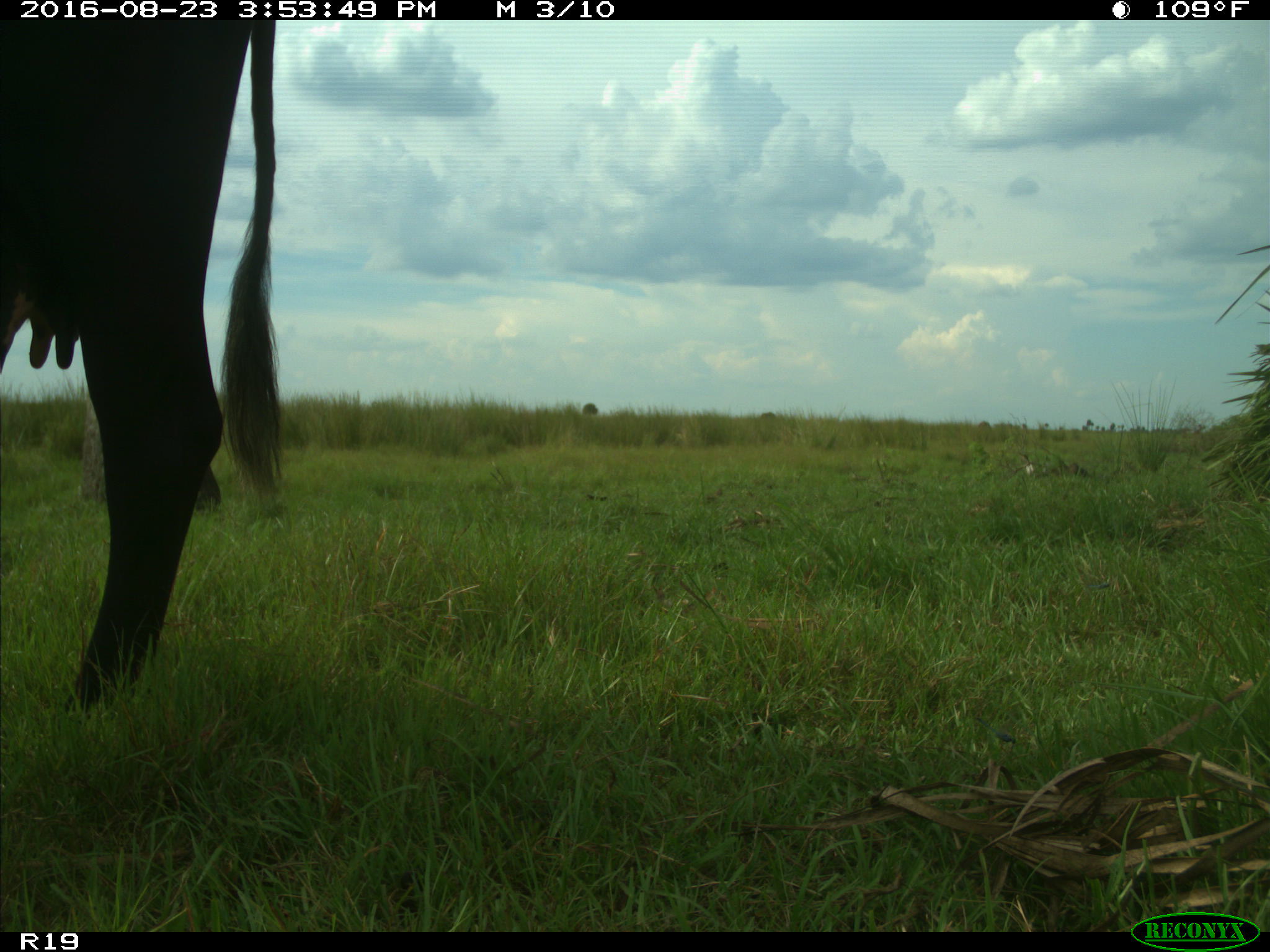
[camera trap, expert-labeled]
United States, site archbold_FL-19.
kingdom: Animalia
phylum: Chordata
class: Mammalia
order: Artiodactyla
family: Bovidae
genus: Bos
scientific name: Bos taurus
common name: domestic cow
Bos taurus (domestic cow).